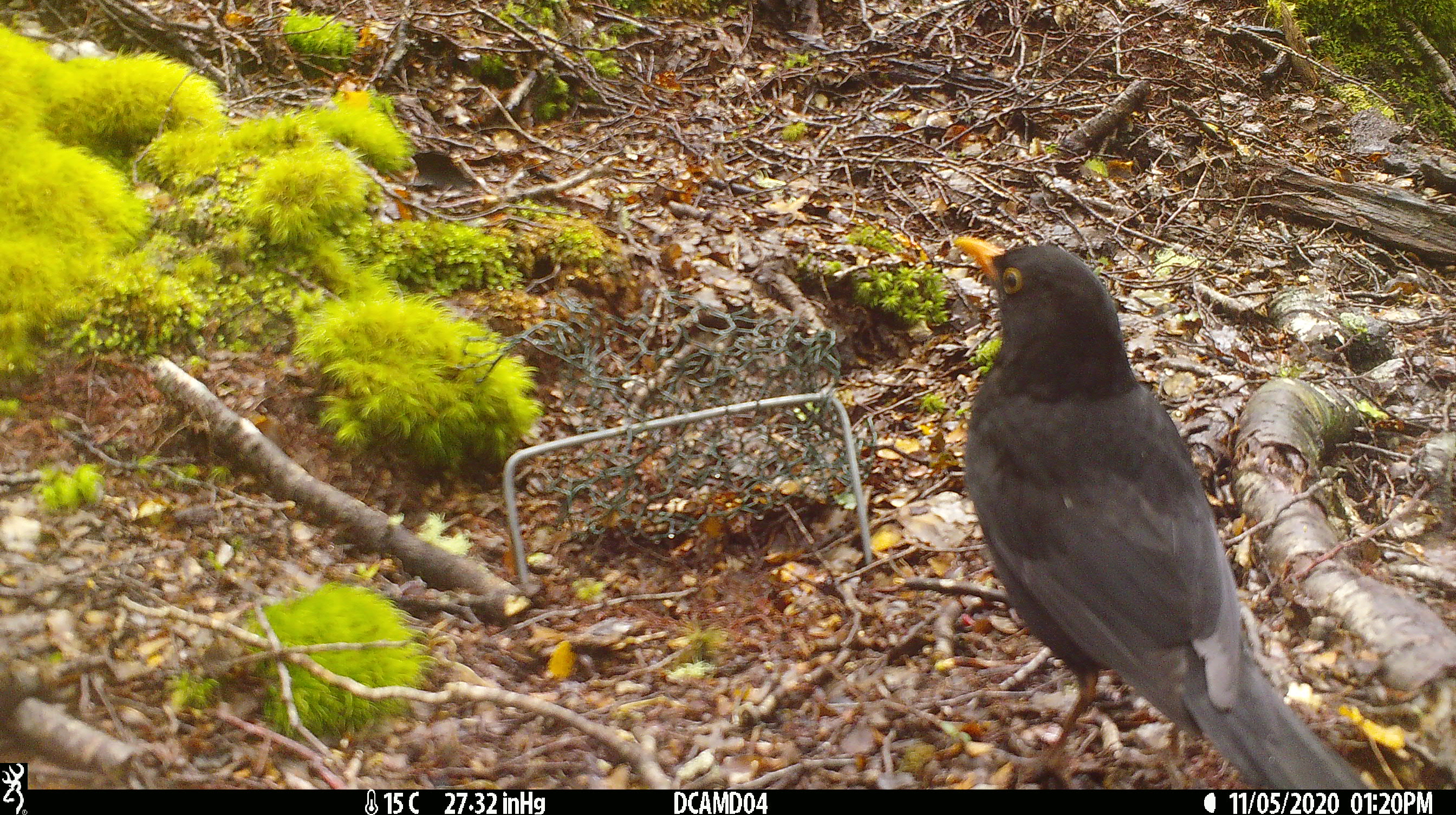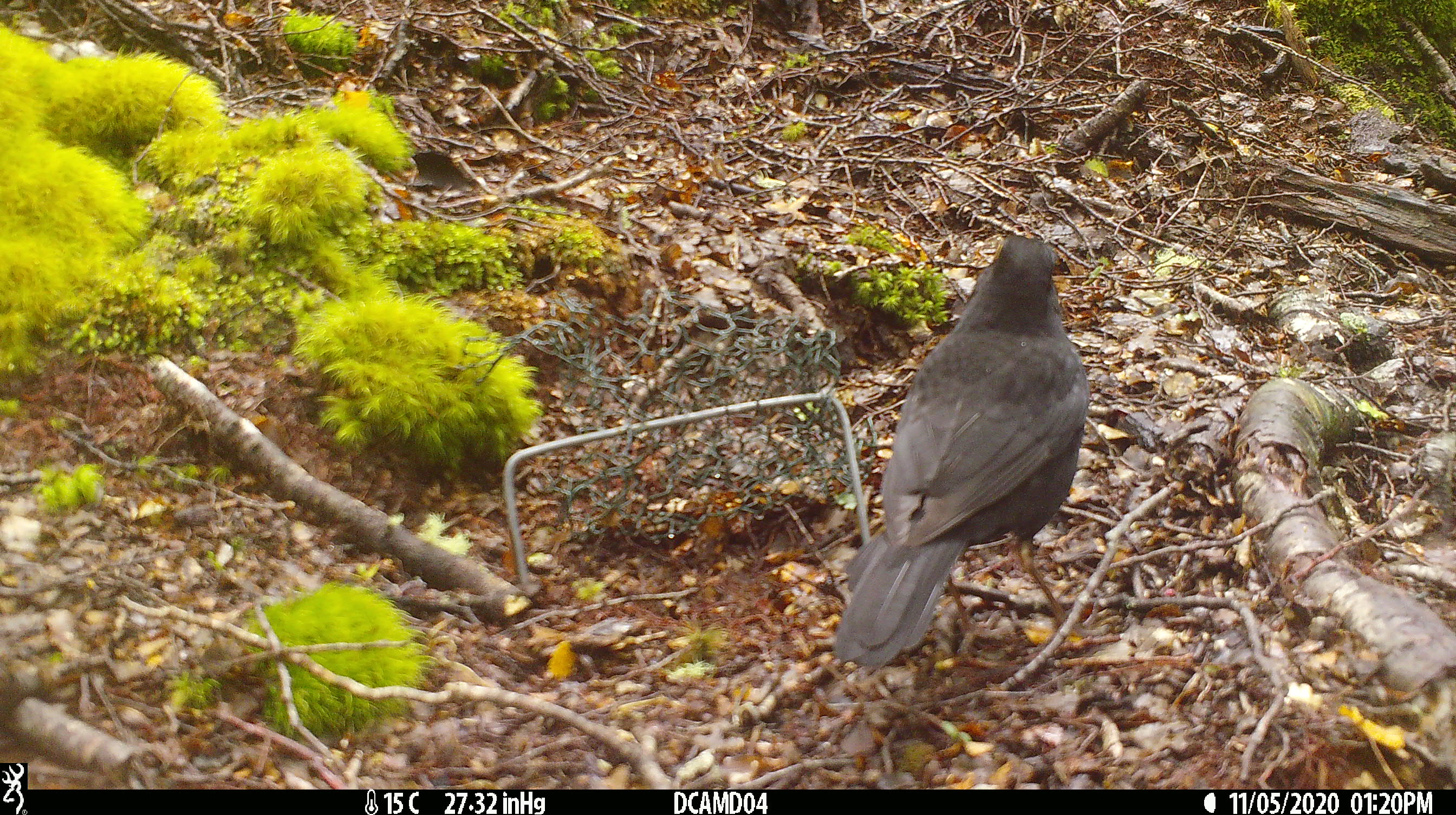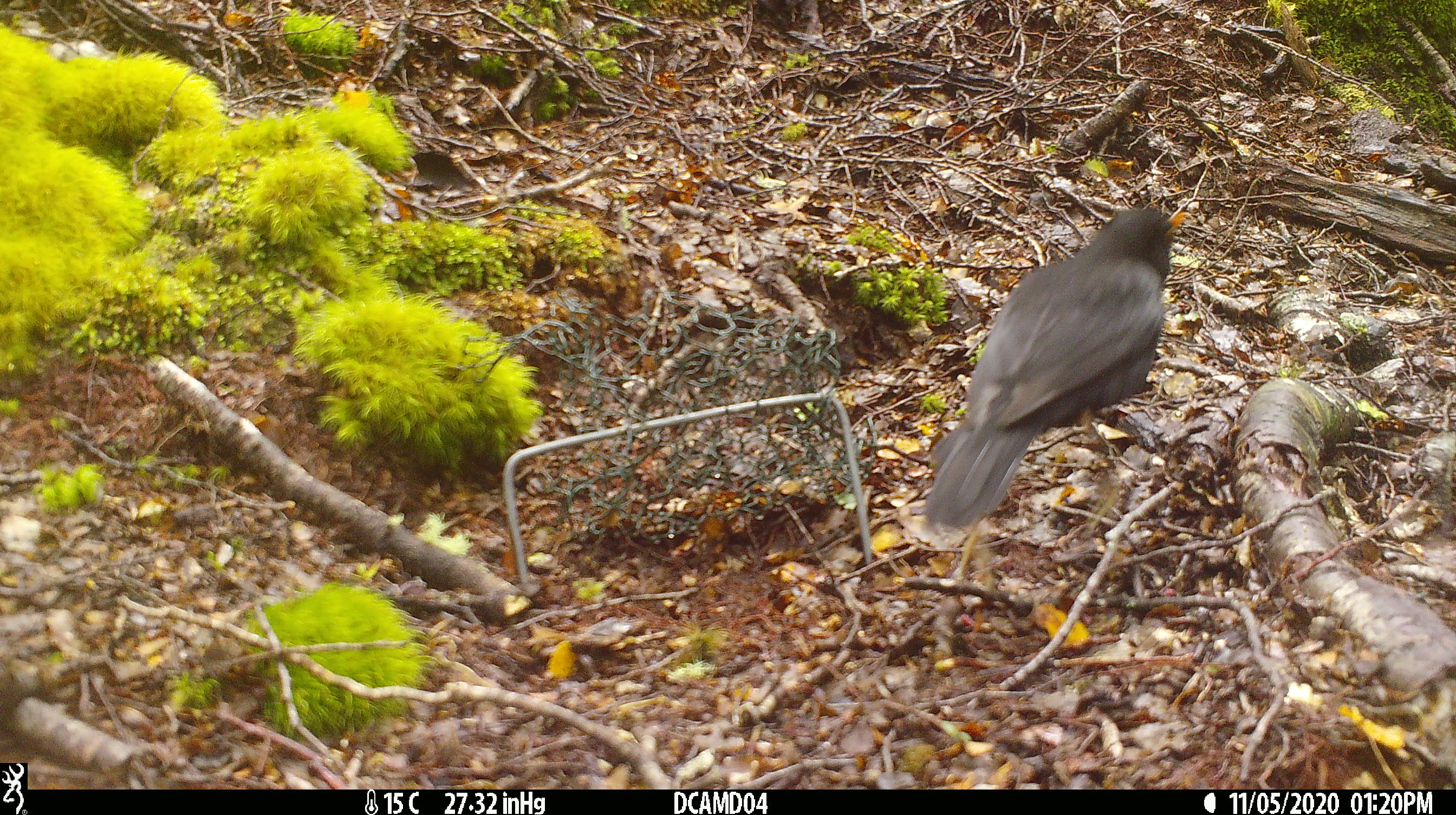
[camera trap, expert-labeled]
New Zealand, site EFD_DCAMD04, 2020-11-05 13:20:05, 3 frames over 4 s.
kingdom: Animalia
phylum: Chordata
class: Aves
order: Passeriformes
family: Turdidae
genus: Turdus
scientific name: Turdus merula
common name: eurasian blackbird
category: blackbird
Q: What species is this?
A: Blackbird (eurasian blackbird) (Turdus merula).